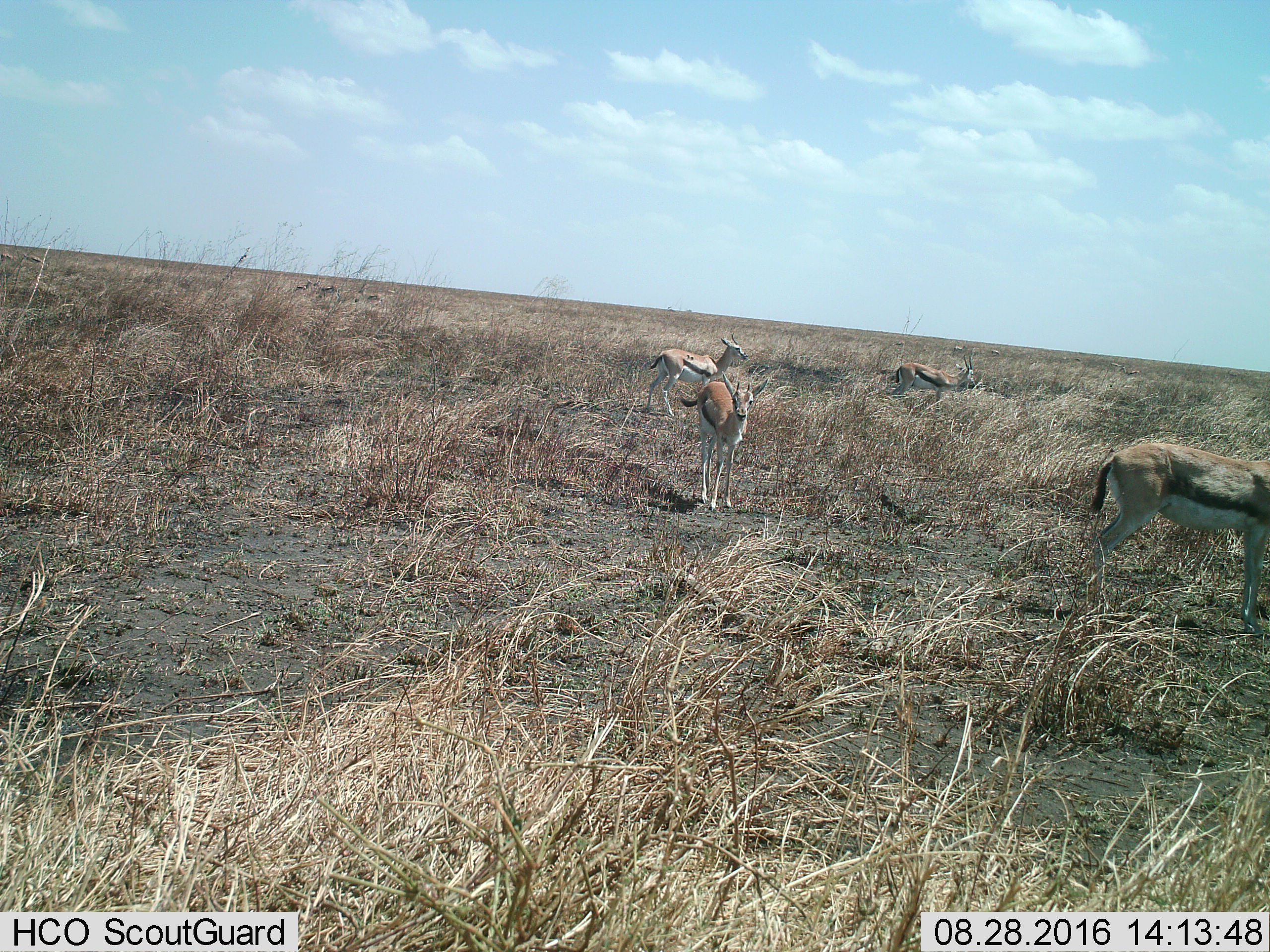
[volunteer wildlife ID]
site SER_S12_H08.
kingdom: Animalia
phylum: Chordata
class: Mammalia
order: Artiodactyla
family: Bovidae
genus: Eudorcas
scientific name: Eudorcas thomsonii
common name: thomson's gazelle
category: gazellethomsons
Gazellethomsons (thomson's gazelle) (Eudorcas thomsonii), count 4. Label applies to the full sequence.